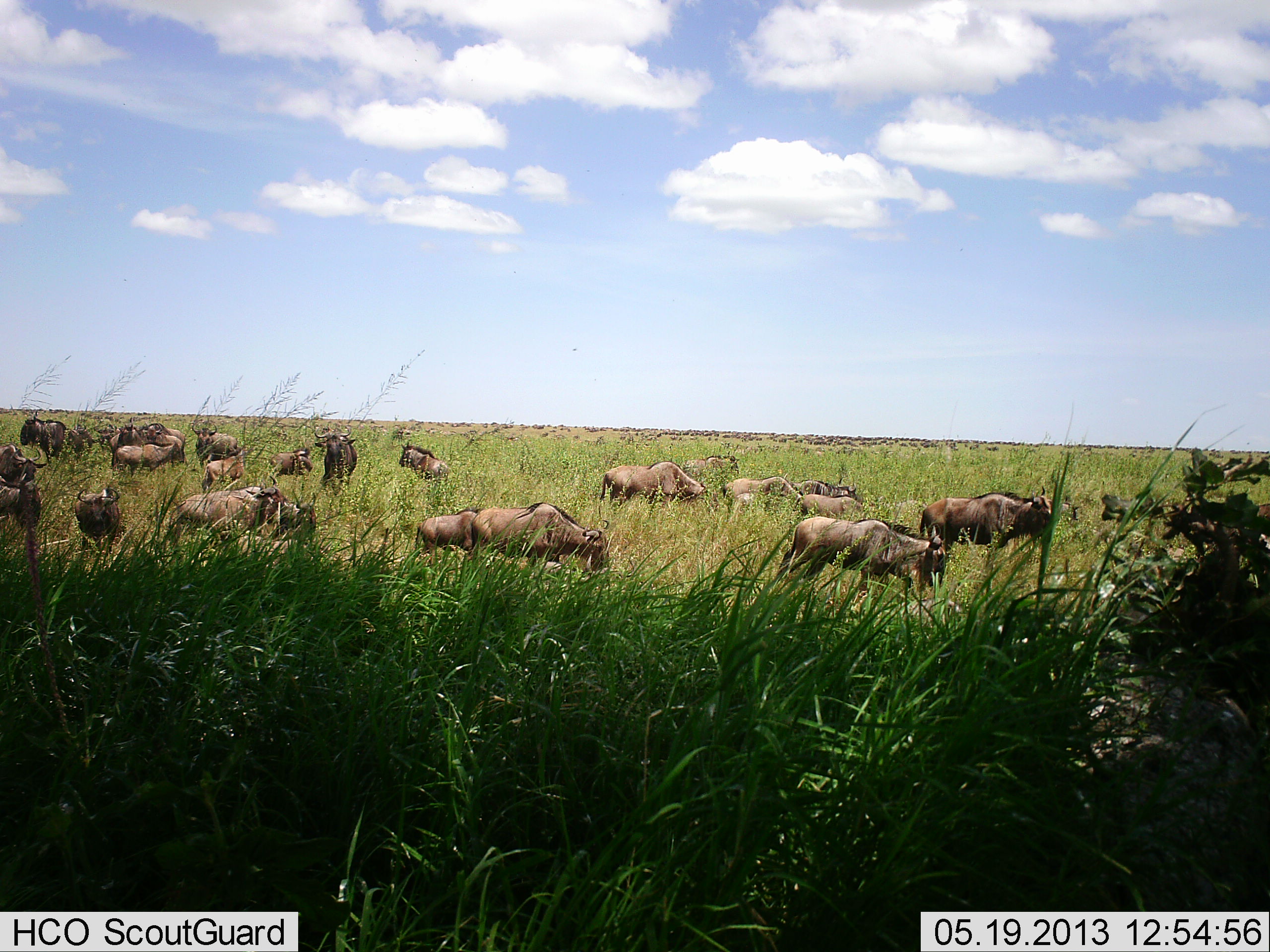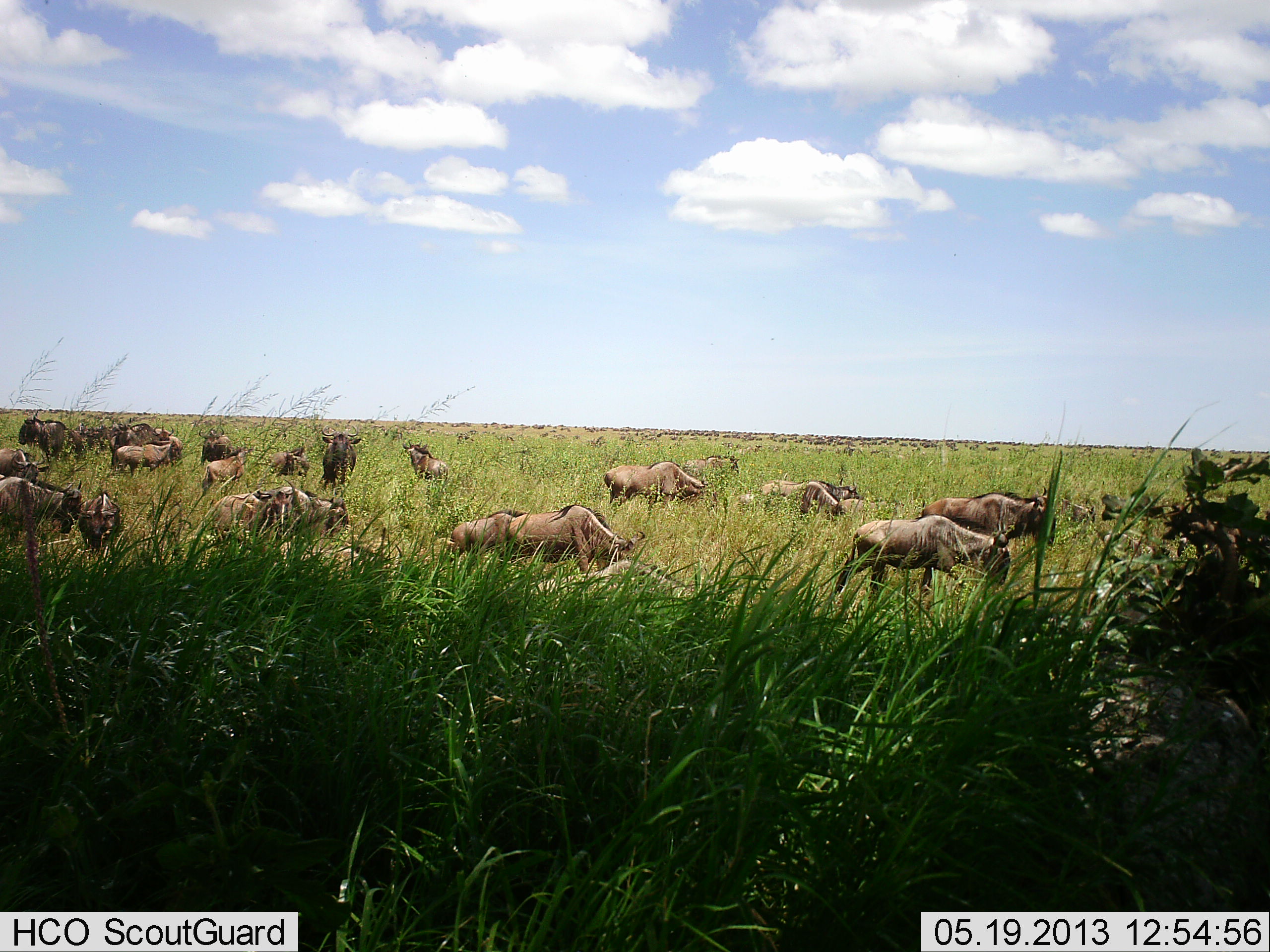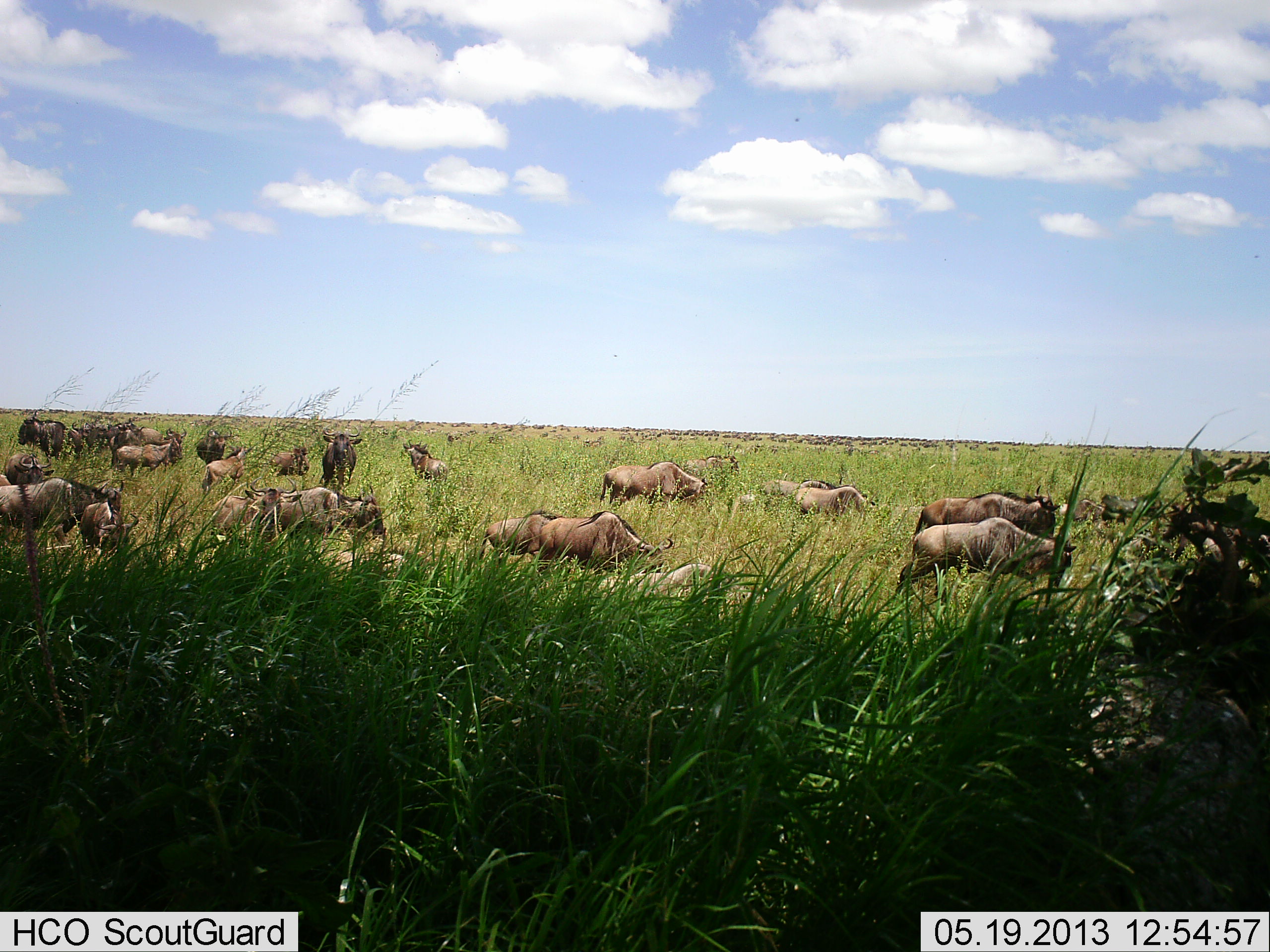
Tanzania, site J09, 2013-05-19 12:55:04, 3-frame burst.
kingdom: Animalia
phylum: Chordata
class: Mammalia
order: Artiodactyla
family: Bovidae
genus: Connochaetes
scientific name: Connochaetes taurinus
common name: blue wildebeest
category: wildebeest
Wildebeest (blue wildebeest) (Connochaetes taurinus), count 11-50. Behavior (volunteer vote fractions): standing 29%, resting 6%, moving 82%, interacting 6%. Young present (vote fraction): 0%. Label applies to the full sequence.